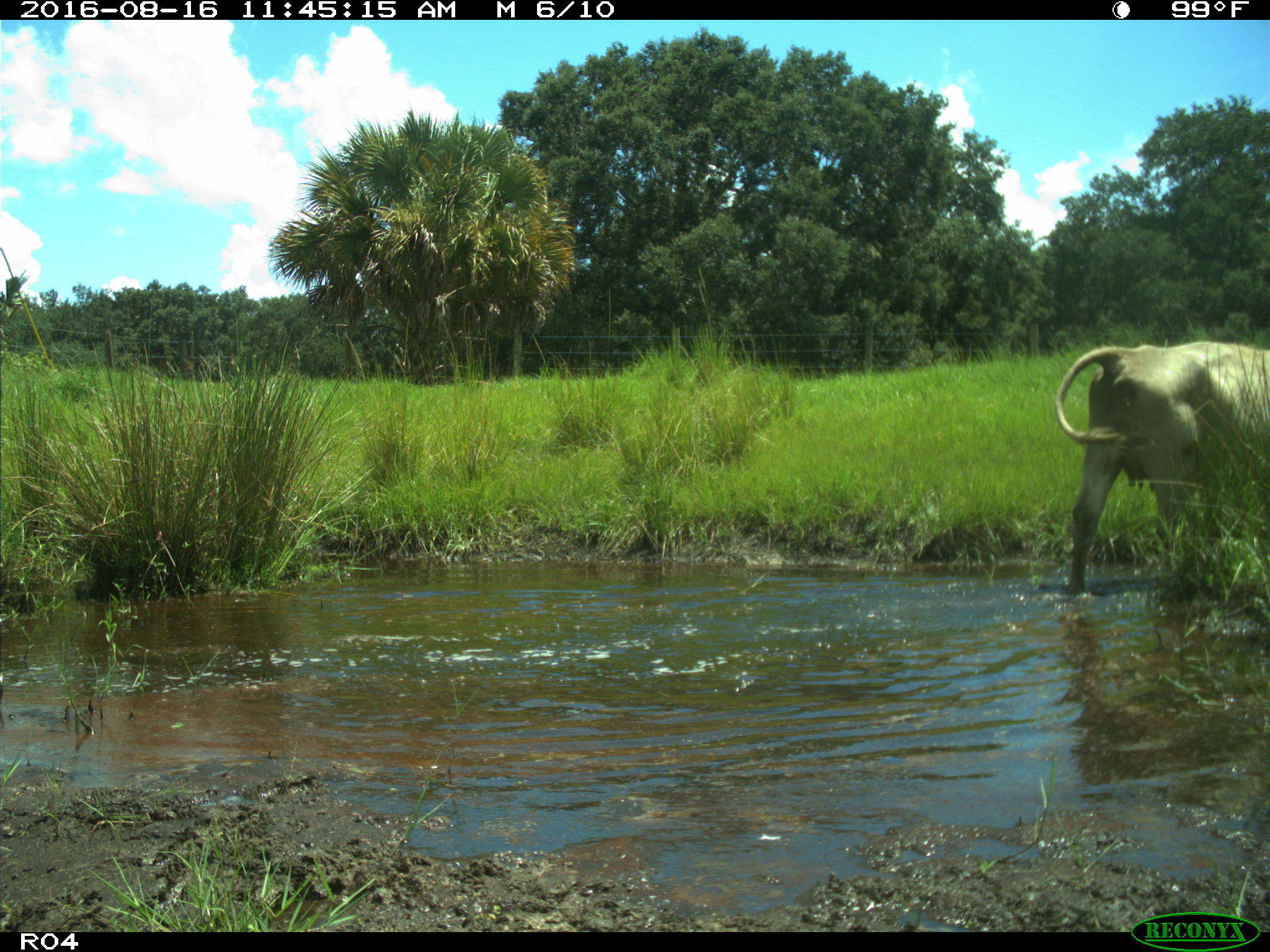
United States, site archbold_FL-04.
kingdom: Animalia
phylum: Chordata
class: Mammalia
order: Artiodactyla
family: Bovidae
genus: Bos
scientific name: Bos taurus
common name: domestic cow